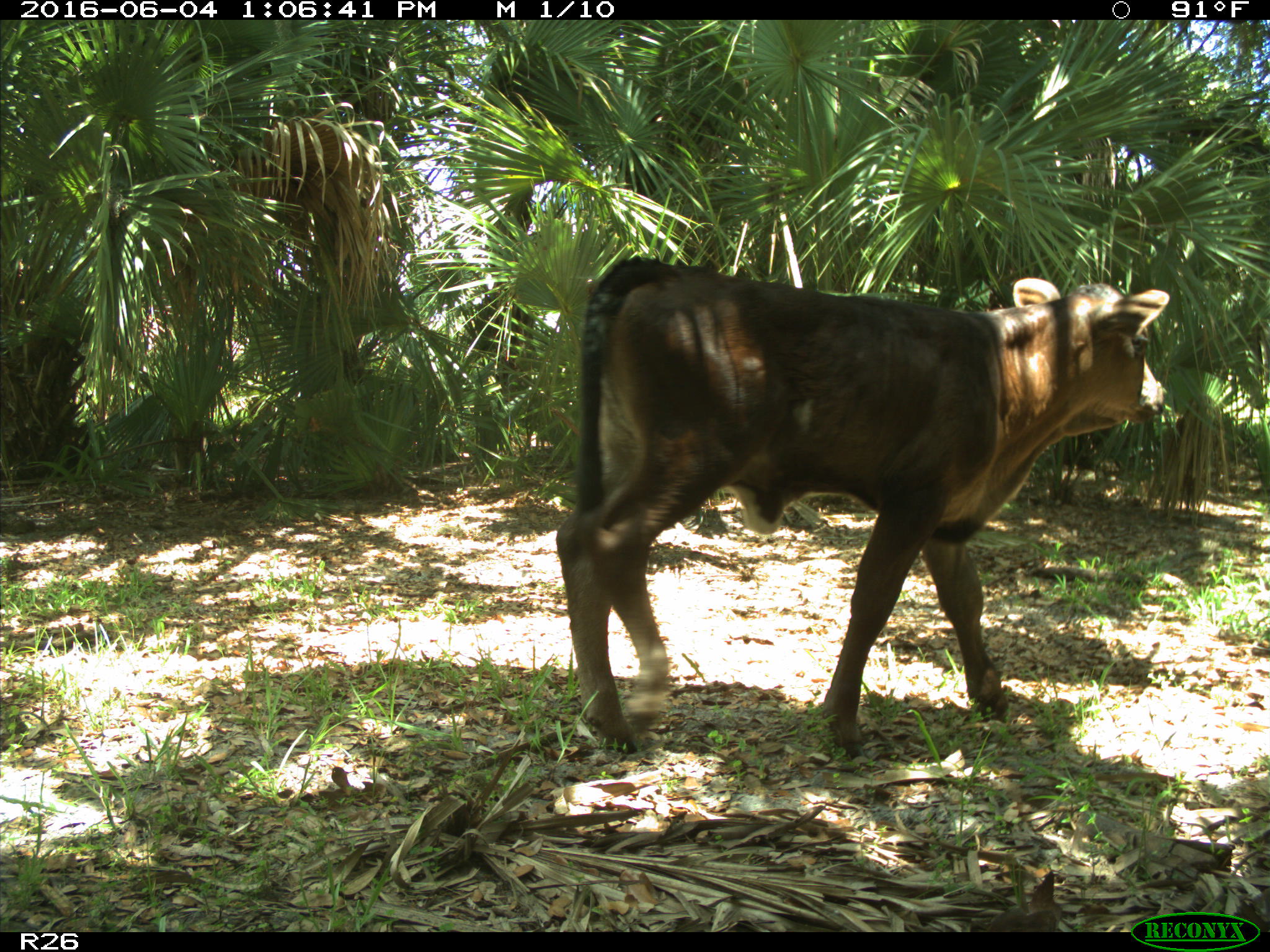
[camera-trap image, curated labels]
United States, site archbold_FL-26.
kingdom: Animalia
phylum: Chordata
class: Mammalia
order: Artiodactyla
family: Bovidae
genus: Bos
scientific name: Bos taurus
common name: domestic cow